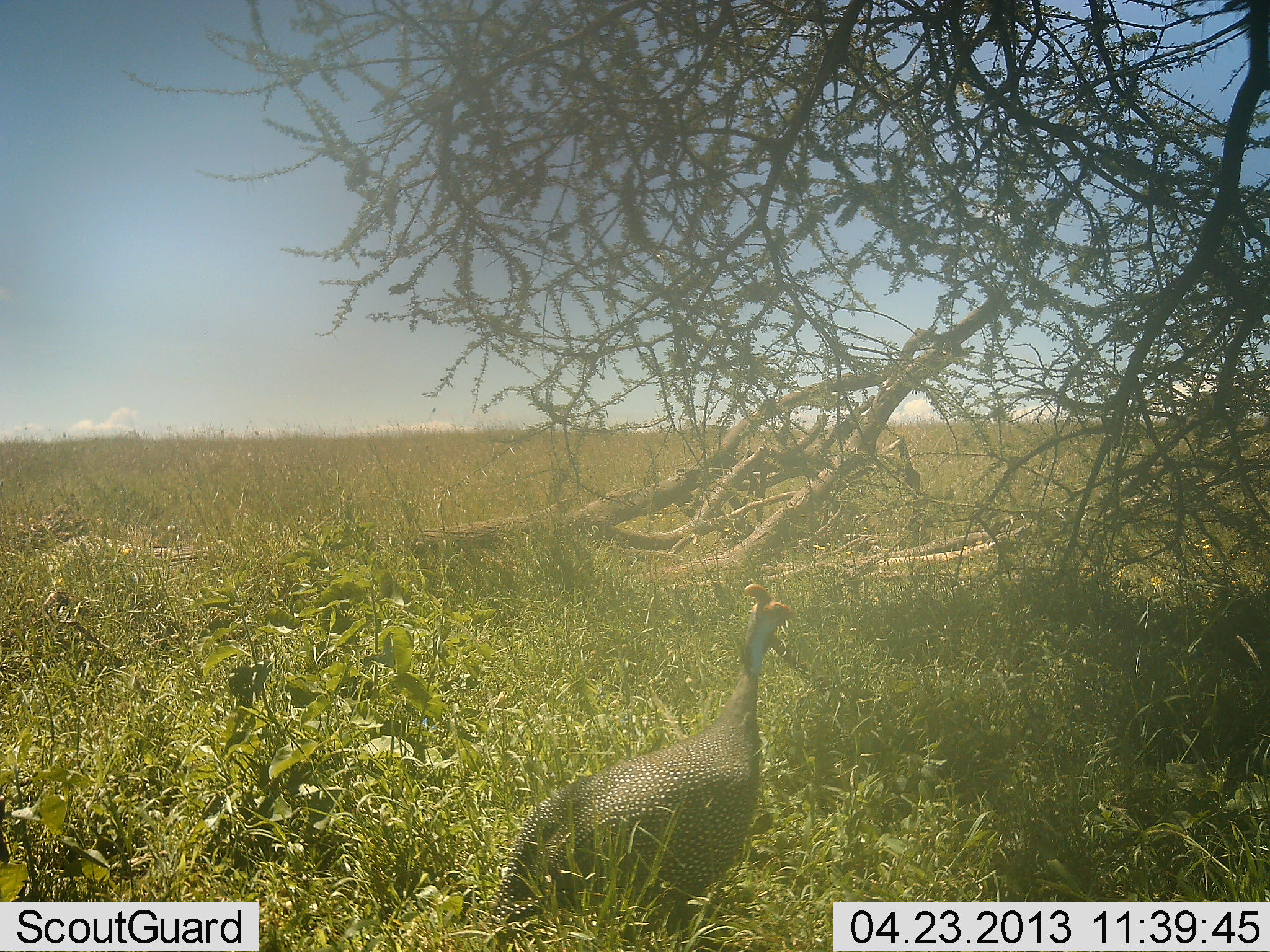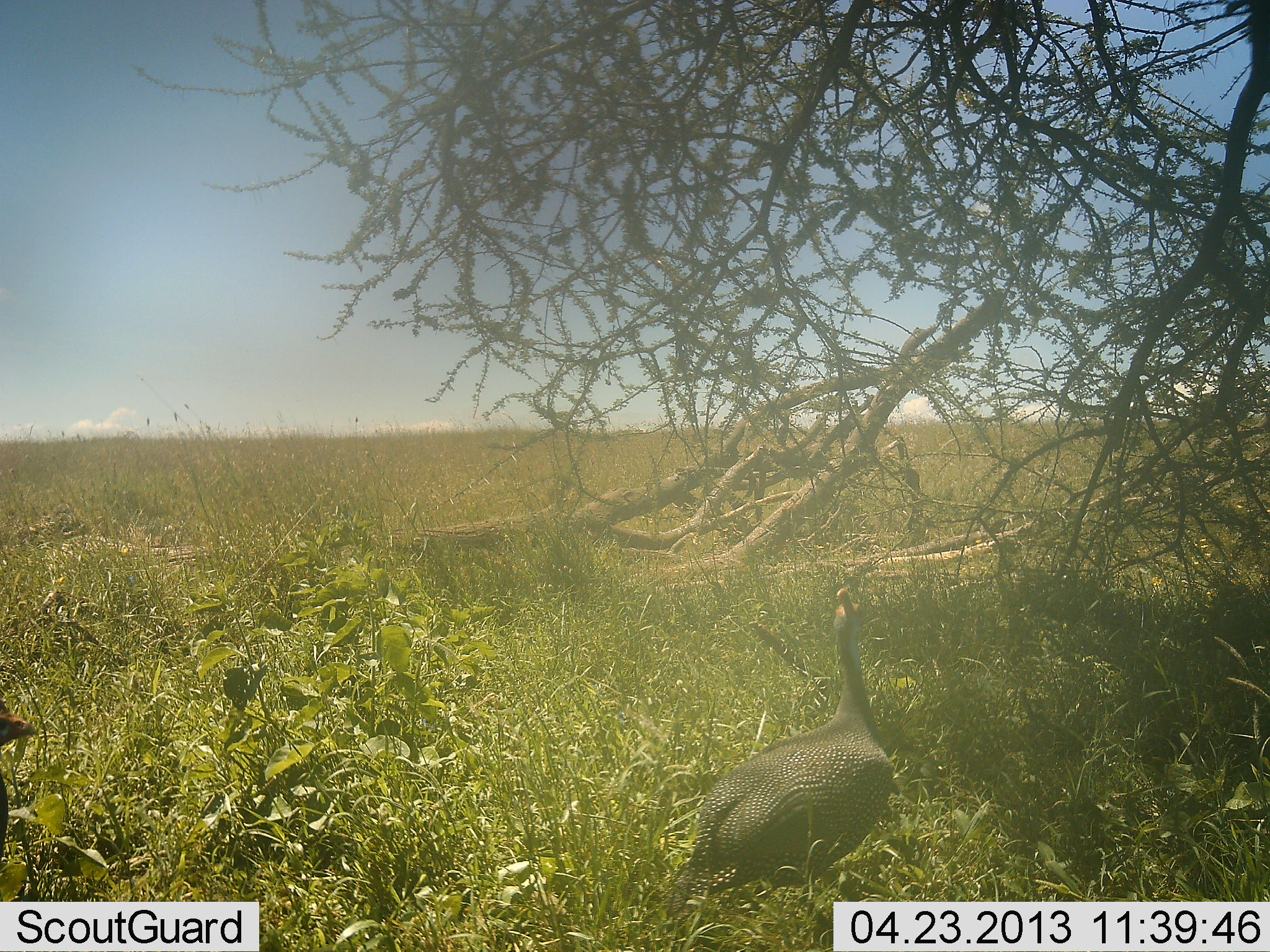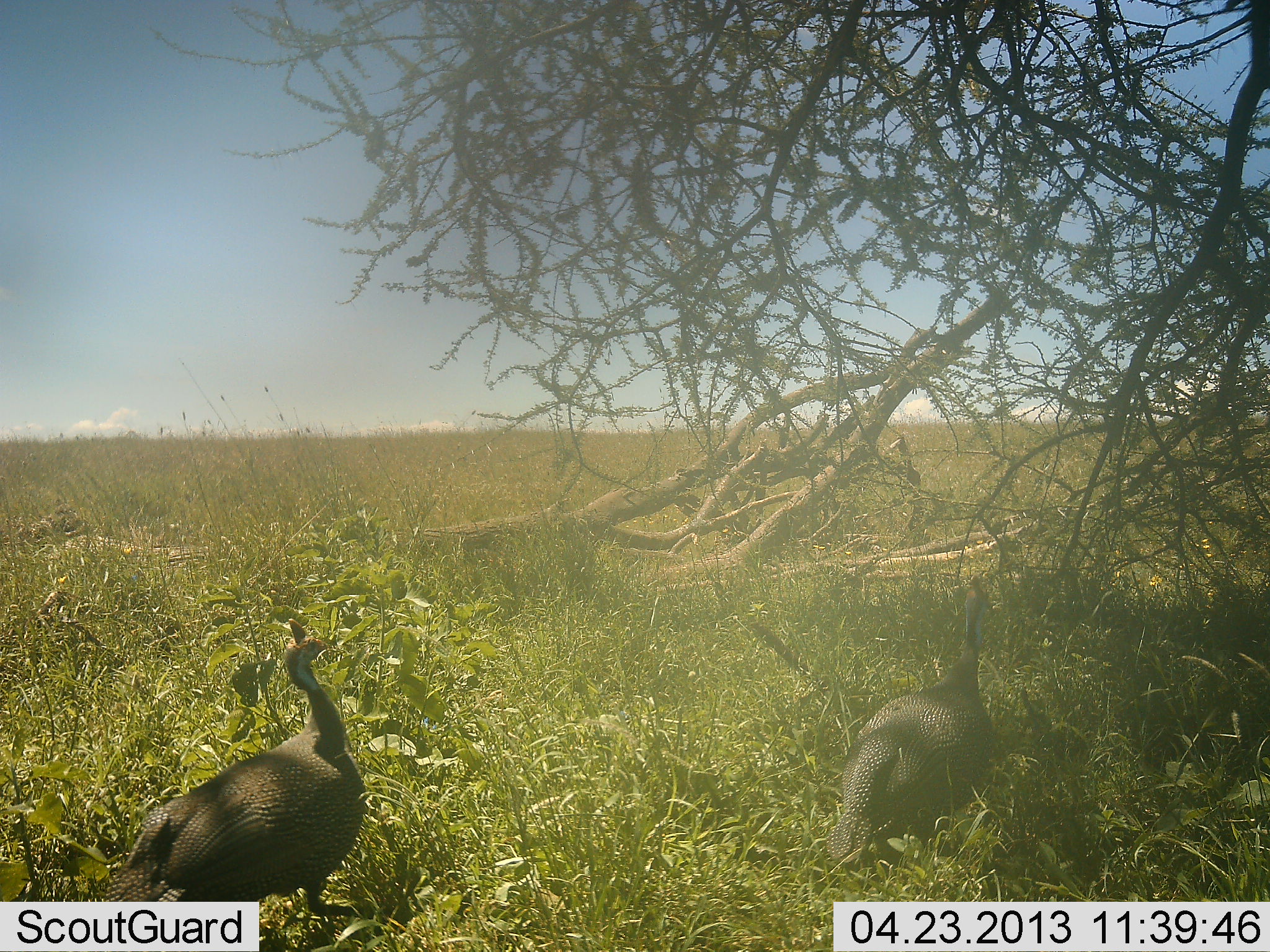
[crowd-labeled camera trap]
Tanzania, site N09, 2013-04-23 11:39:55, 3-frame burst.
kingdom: Animalia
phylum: Chordata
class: Aves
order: Galliformes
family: Numididae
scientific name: Numididae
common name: guinea fowl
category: guineafowl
Guineafowl (guinea fowl) (Numididae), count 2. Behavior (volunteer vote fractions): standing 31%, resting 2%, moving 71%, interacting 2%. Young present (vote fraction): 0%. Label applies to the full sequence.